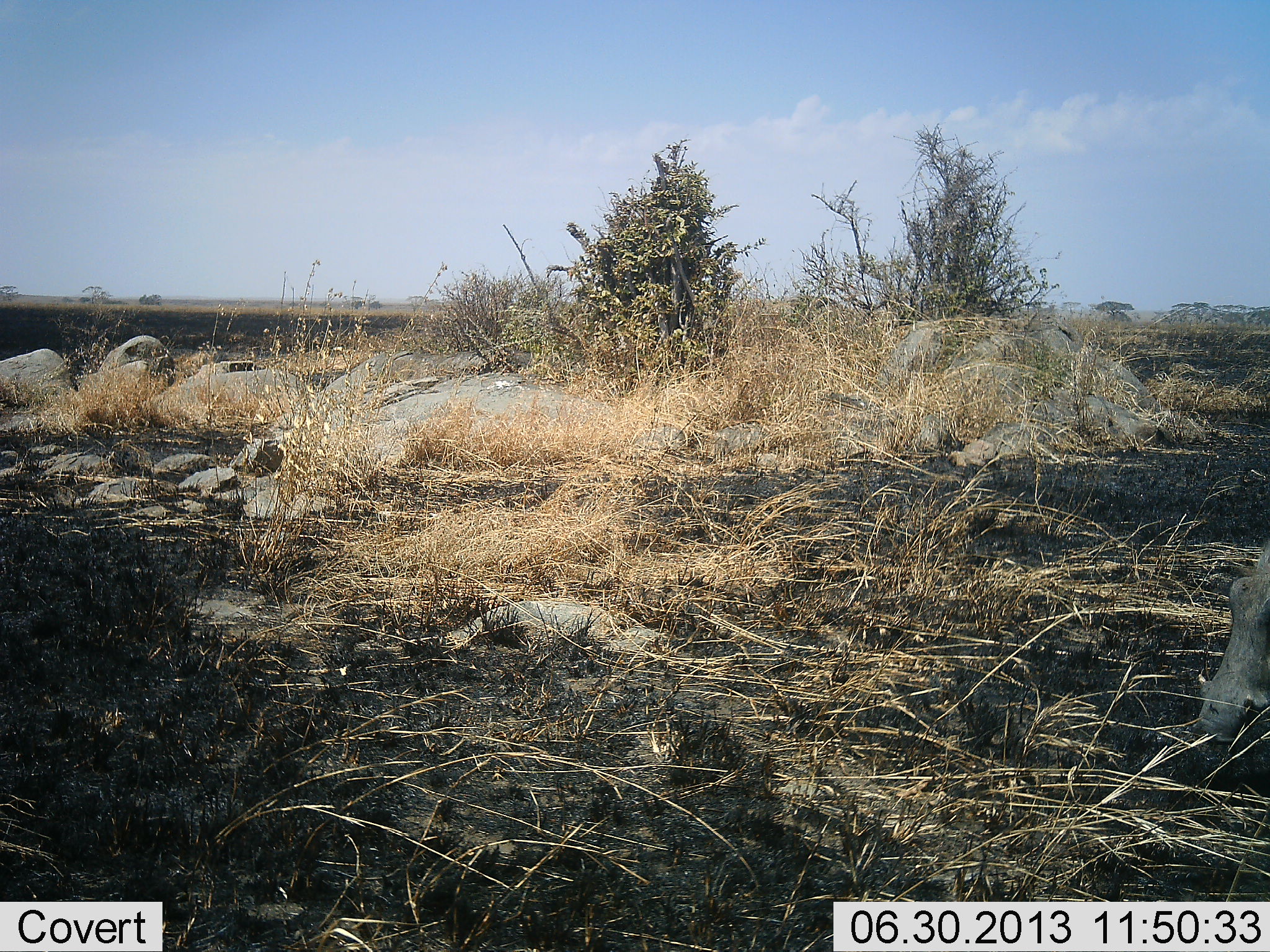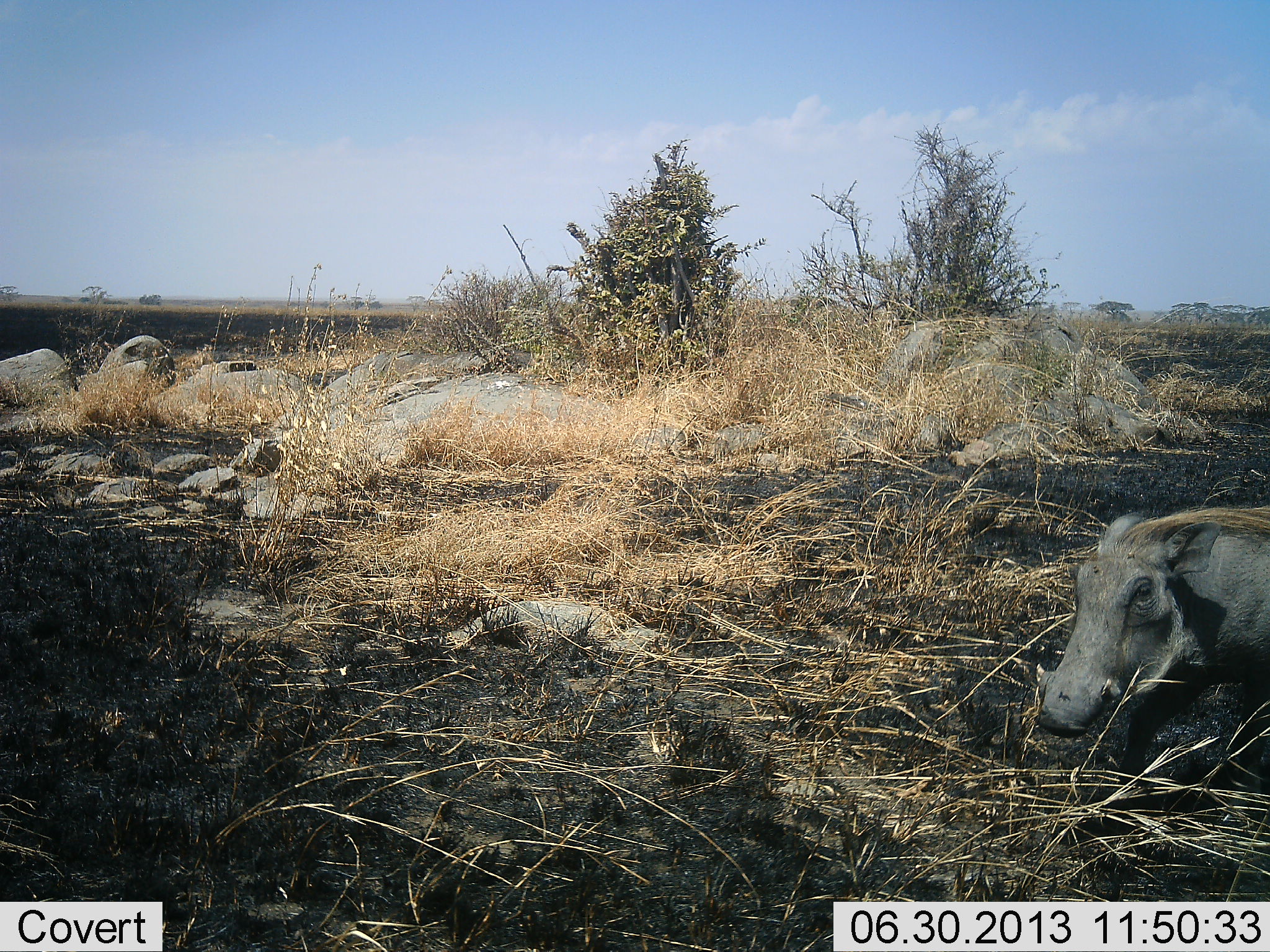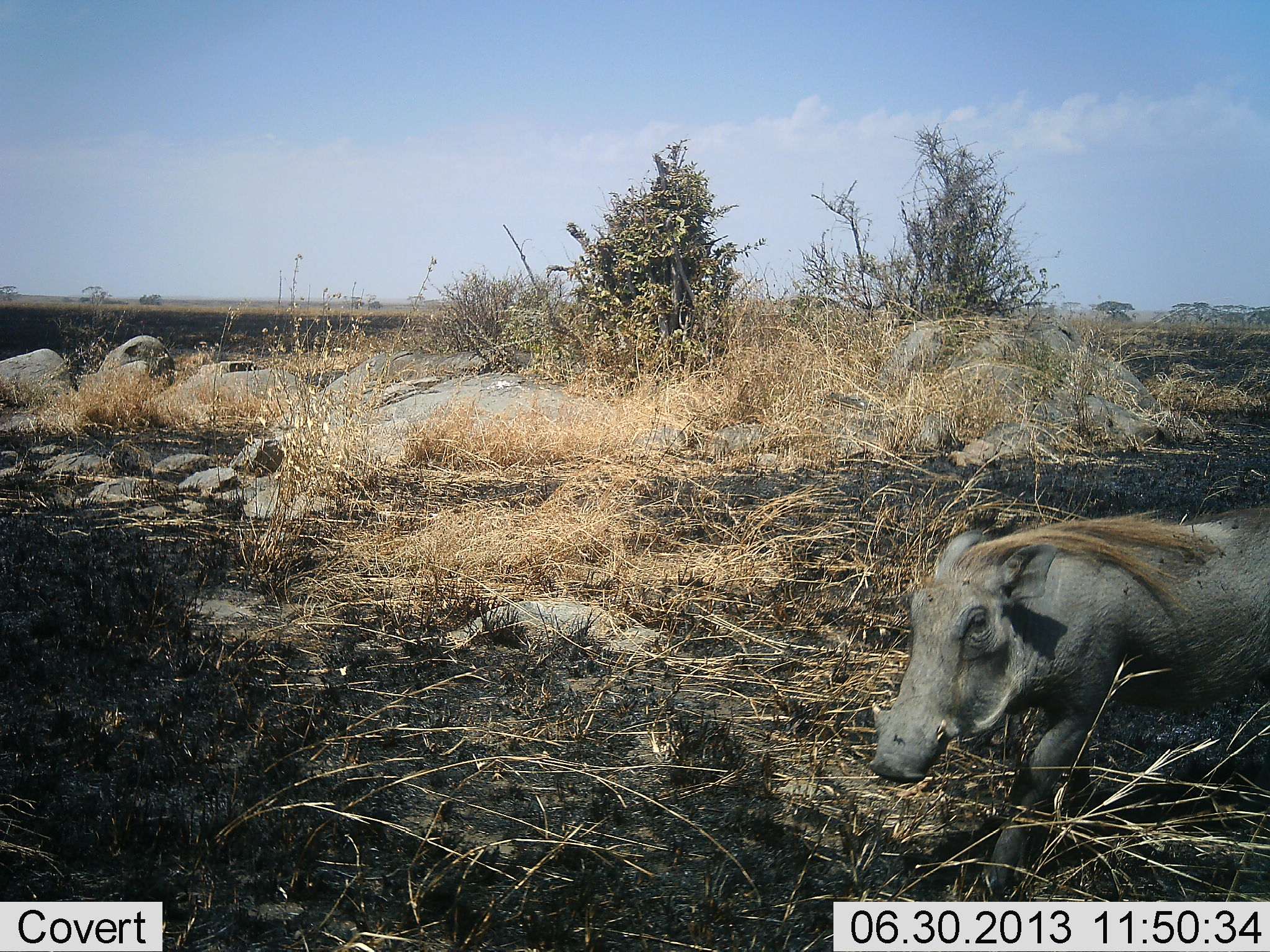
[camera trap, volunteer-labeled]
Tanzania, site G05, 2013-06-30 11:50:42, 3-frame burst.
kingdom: Animalia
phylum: Chordata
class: Mammalia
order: Artiodactyla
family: Suidae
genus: Phacochoerus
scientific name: Phacochoerus africanus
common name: warthog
Warthog (Phacochoerus africanus), count 1. Behavior (volunteer vote fractions): standing 11%, resting 6%, moving 83%, interacting 0%. Young present (vote fraction): 0%. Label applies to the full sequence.